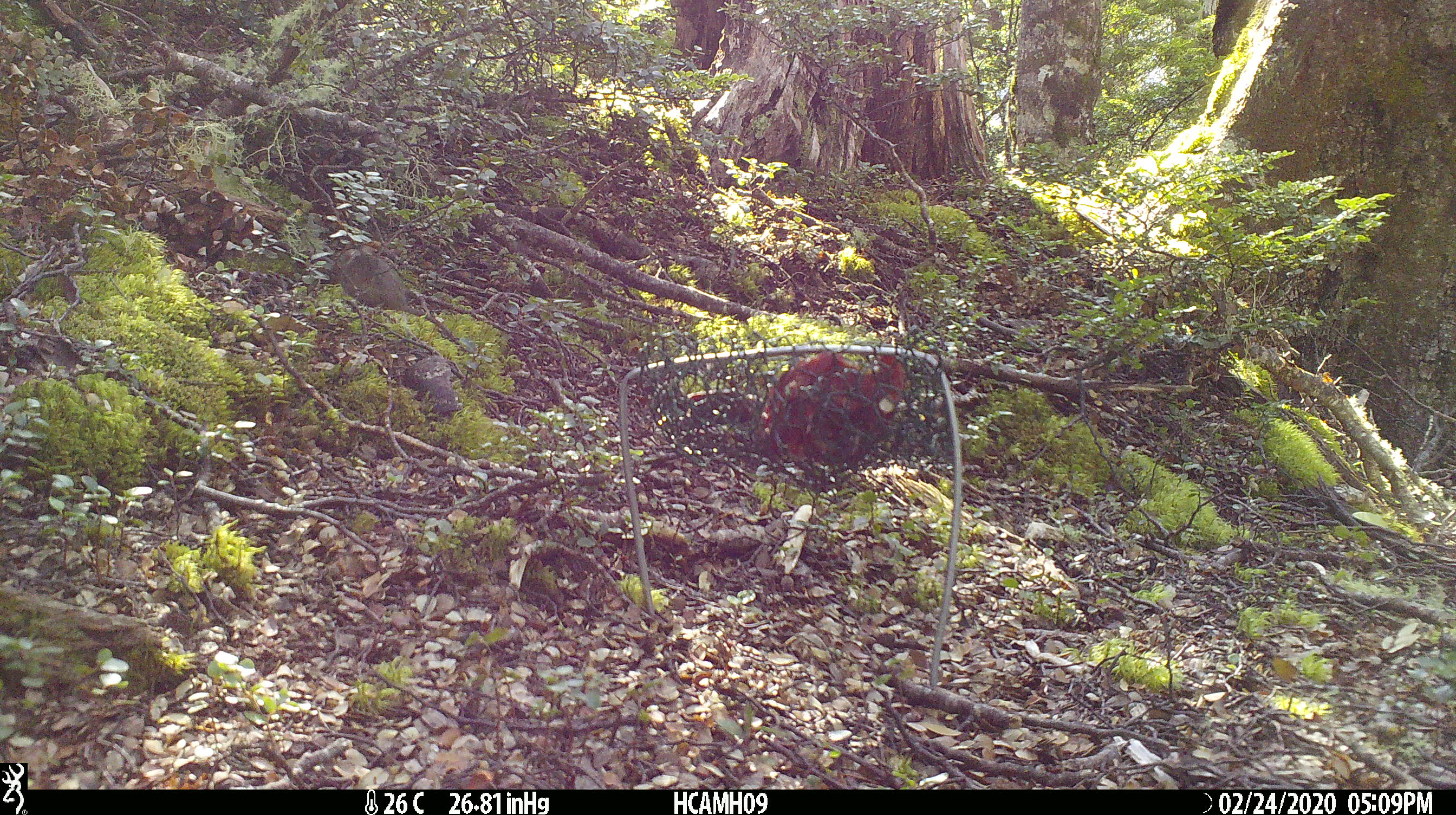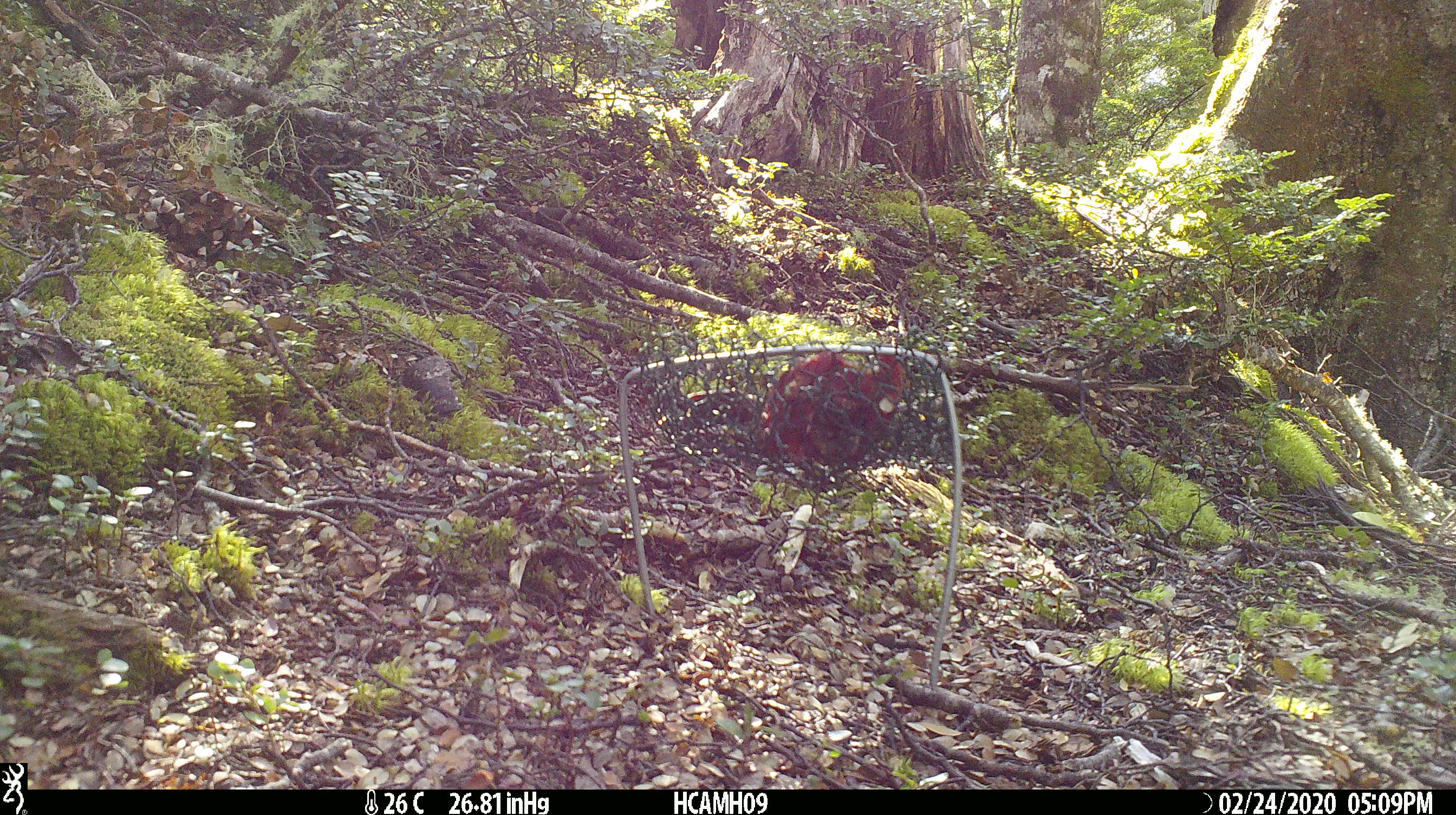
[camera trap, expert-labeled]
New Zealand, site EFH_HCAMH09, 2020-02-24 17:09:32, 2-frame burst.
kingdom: Animalia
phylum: Chordata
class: Mammalia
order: Rodentia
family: Muridae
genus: Mus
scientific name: Mus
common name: mouse